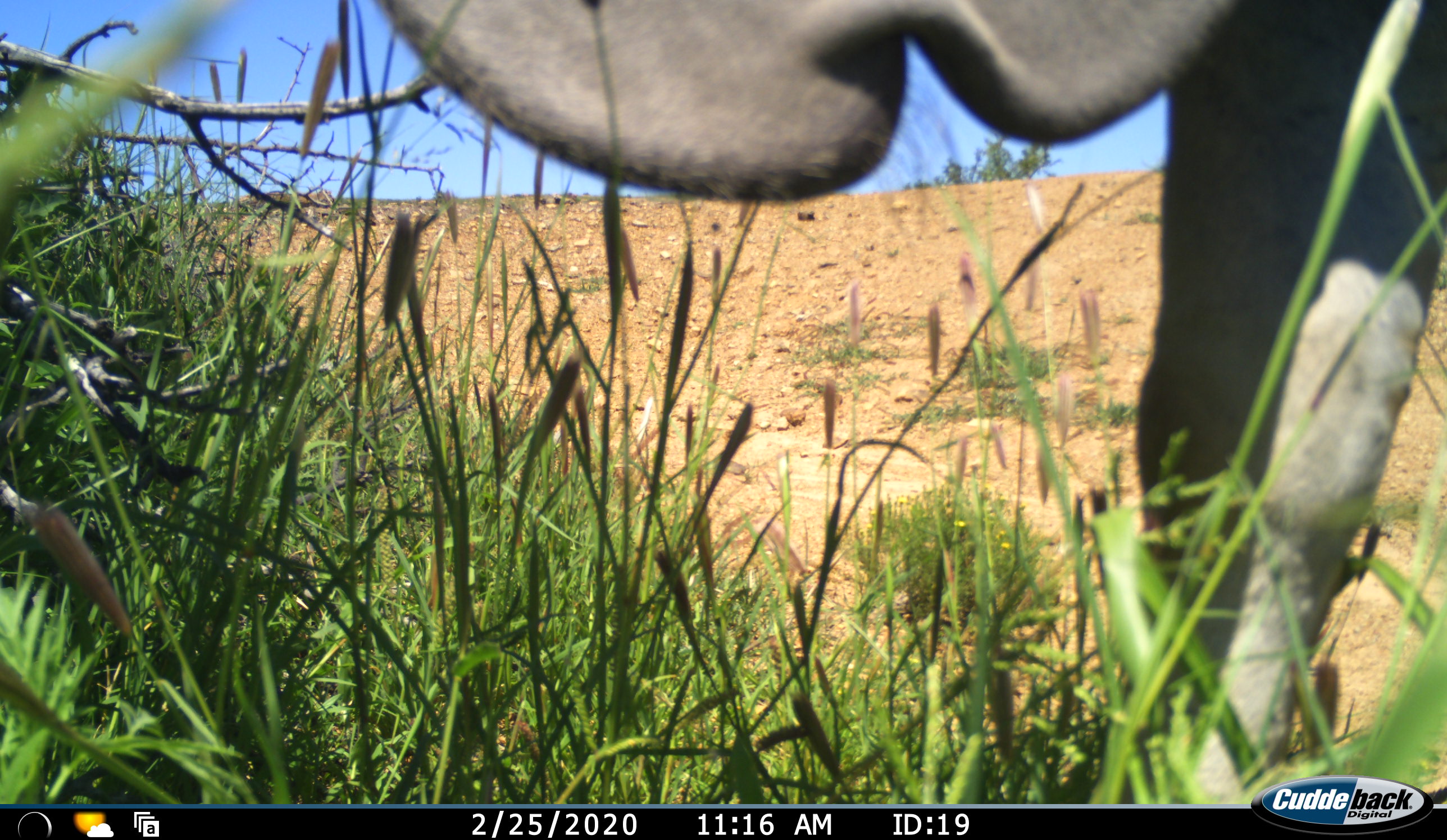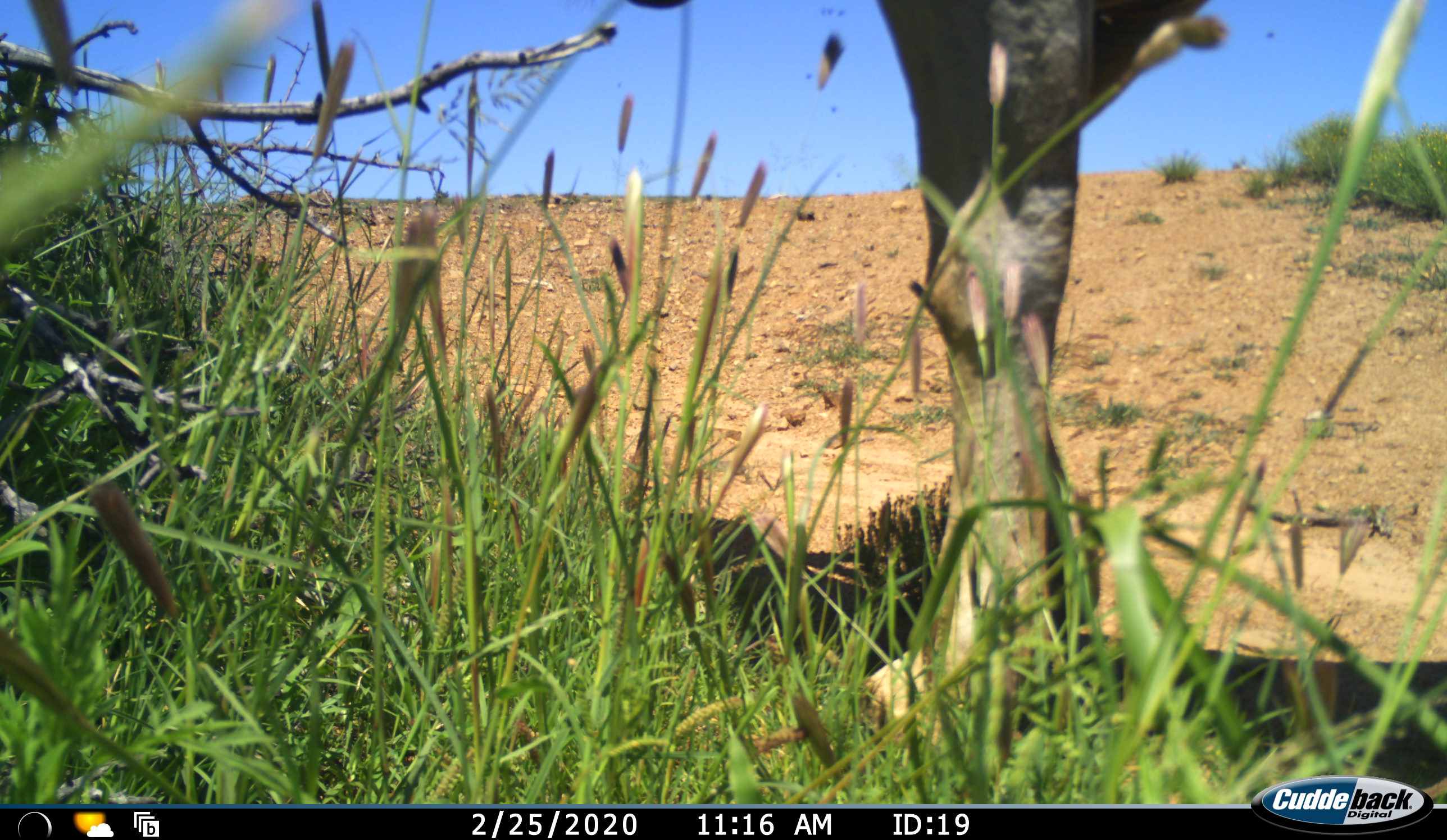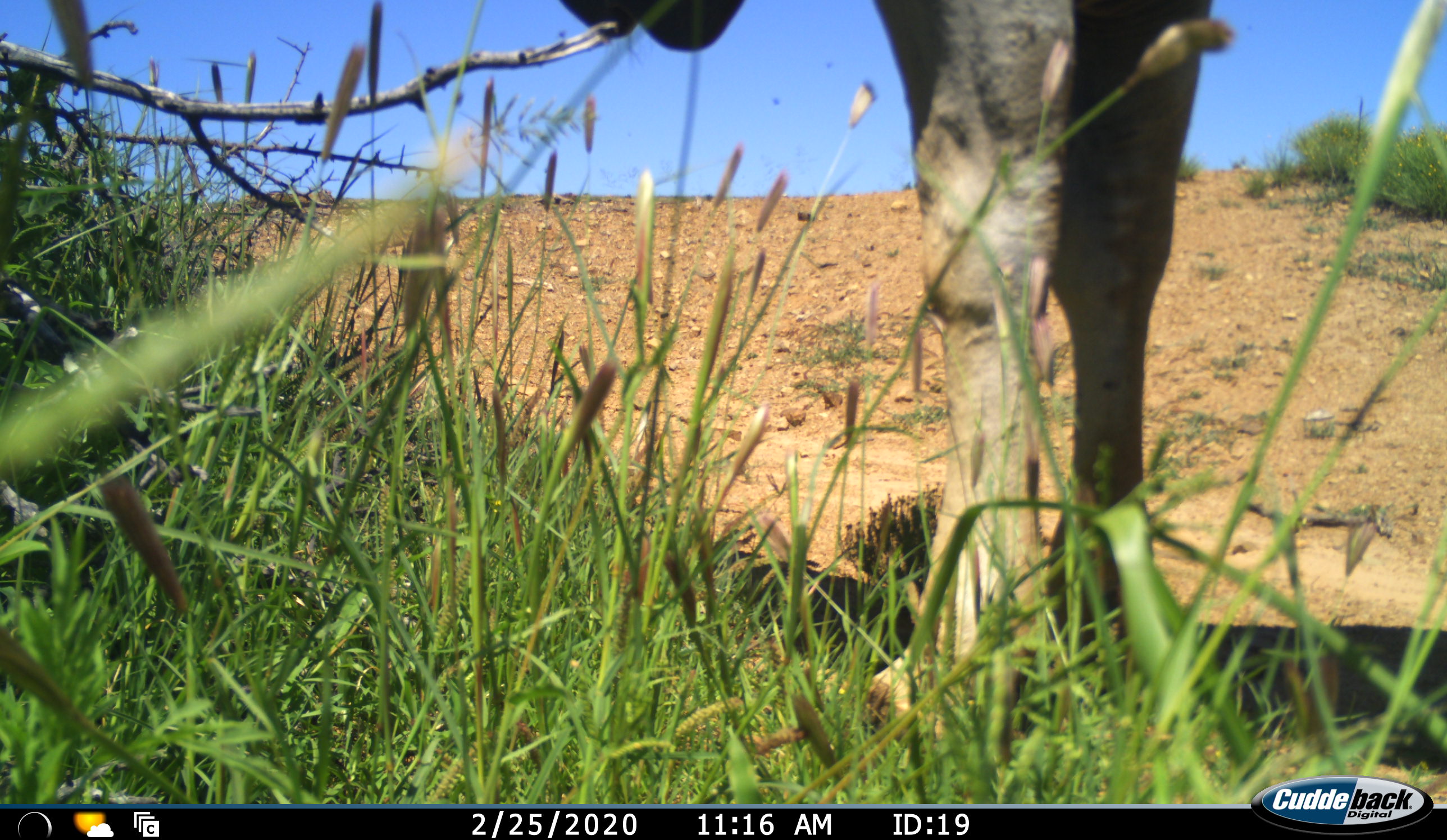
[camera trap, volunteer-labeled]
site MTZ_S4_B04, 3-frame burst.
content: unidentified animal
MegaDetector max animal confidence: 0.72